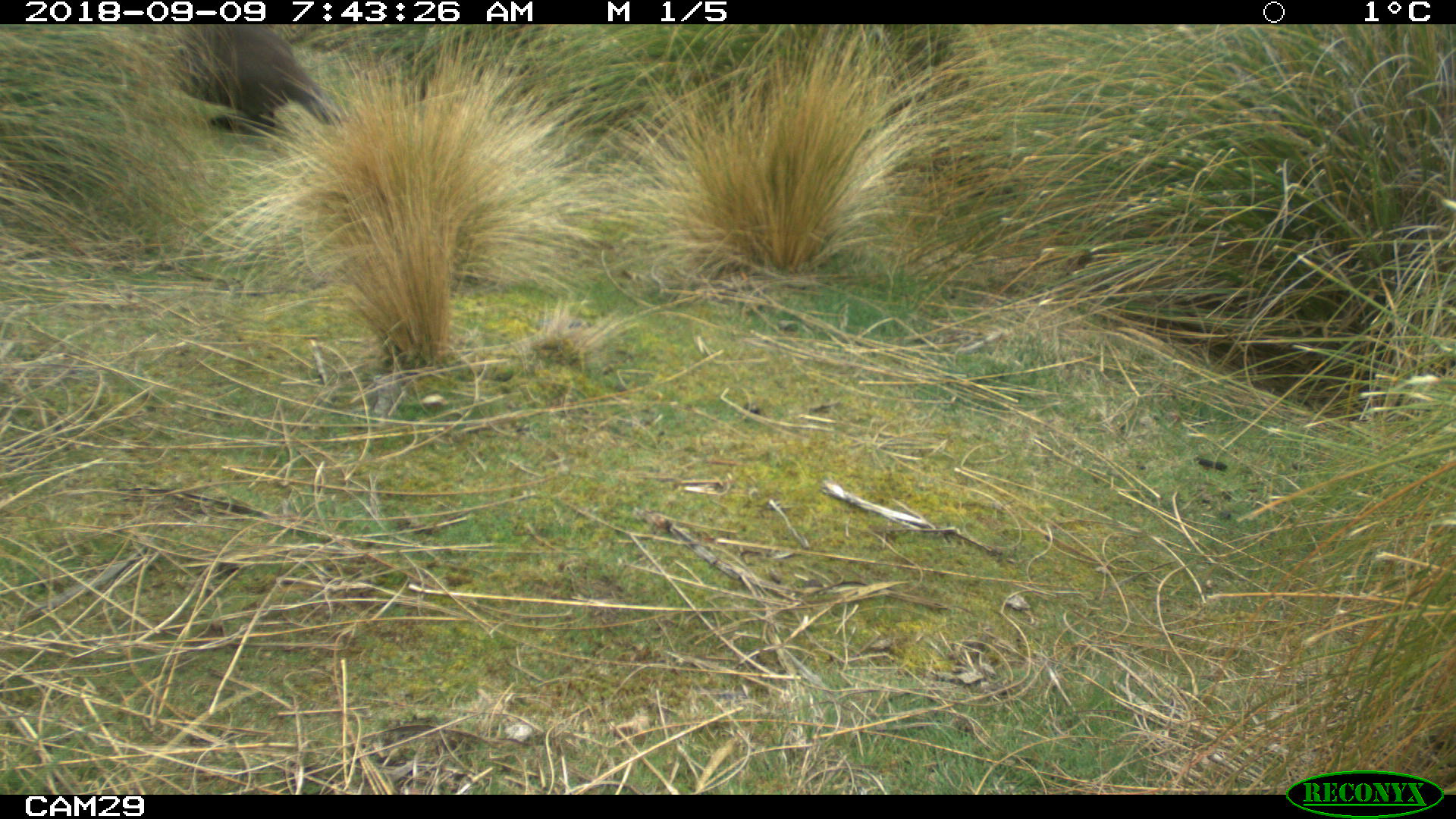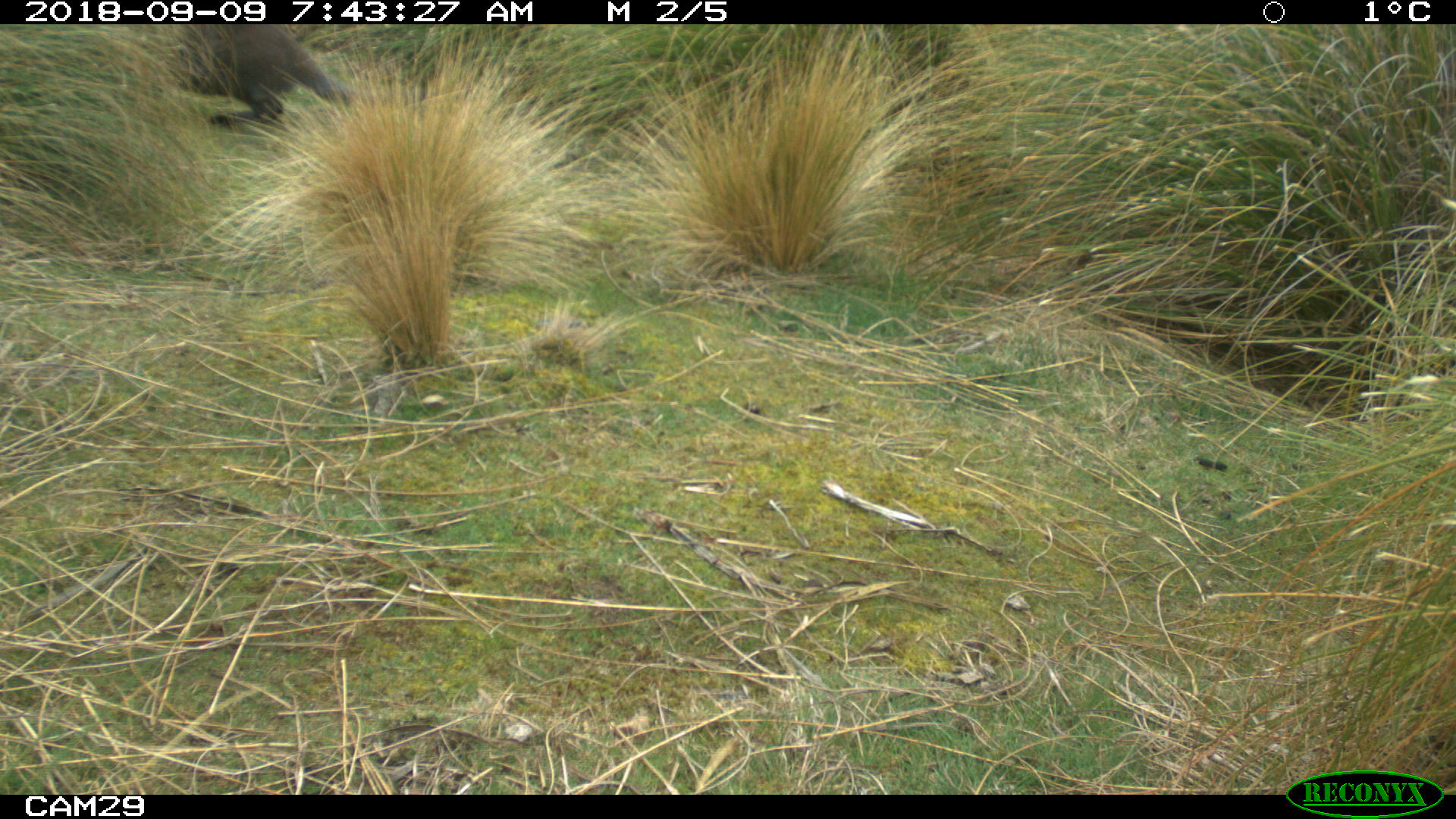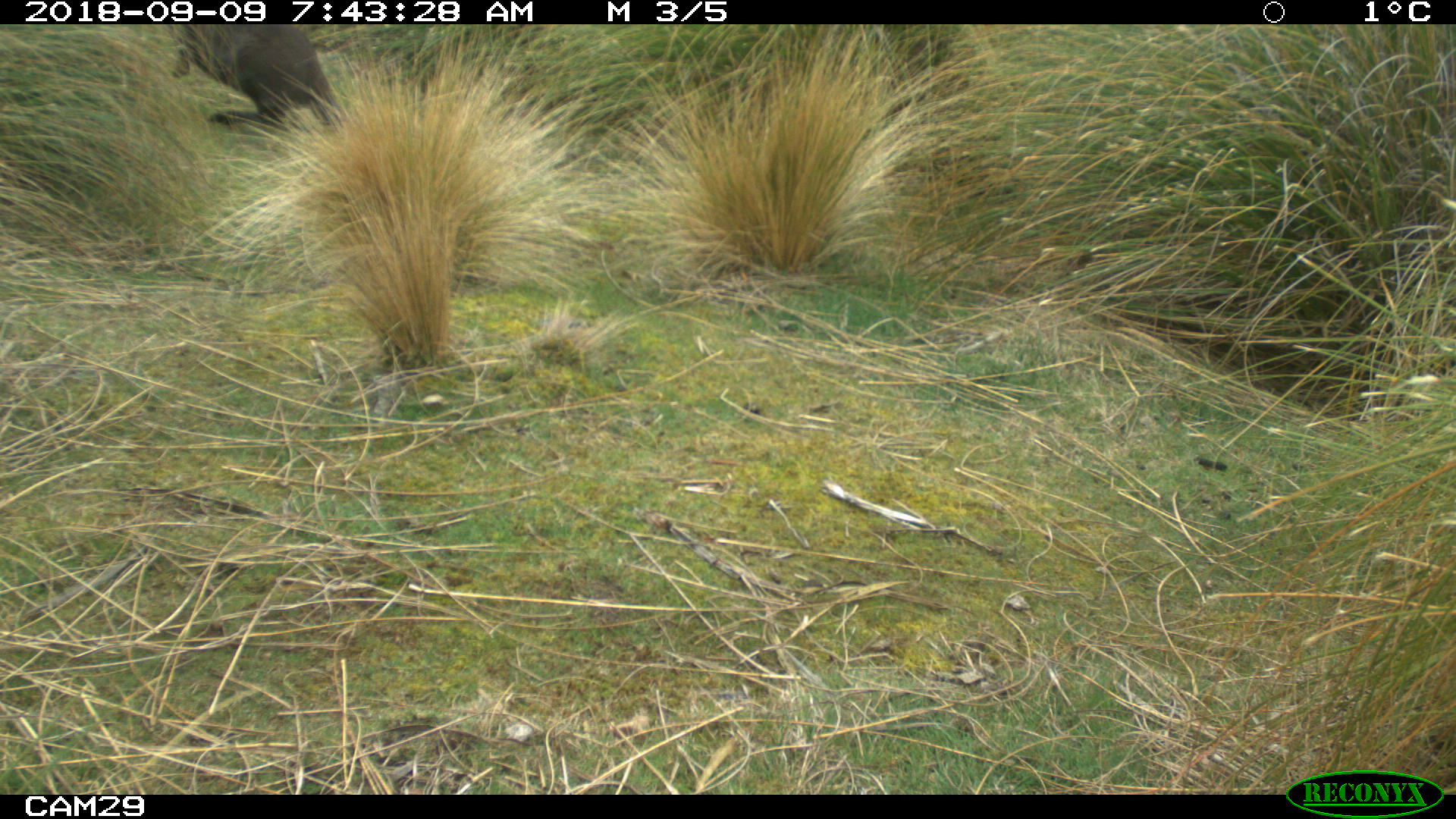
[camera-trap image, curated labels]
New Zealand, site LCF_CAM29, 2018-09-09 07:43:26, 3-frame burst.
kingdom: Animalia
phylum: Chordata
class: Mammalia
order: Diprotodontia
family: Macropodidae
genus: Notamacropus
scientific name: Notamacropus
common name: wallaby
Wallaby (Notamacropus).